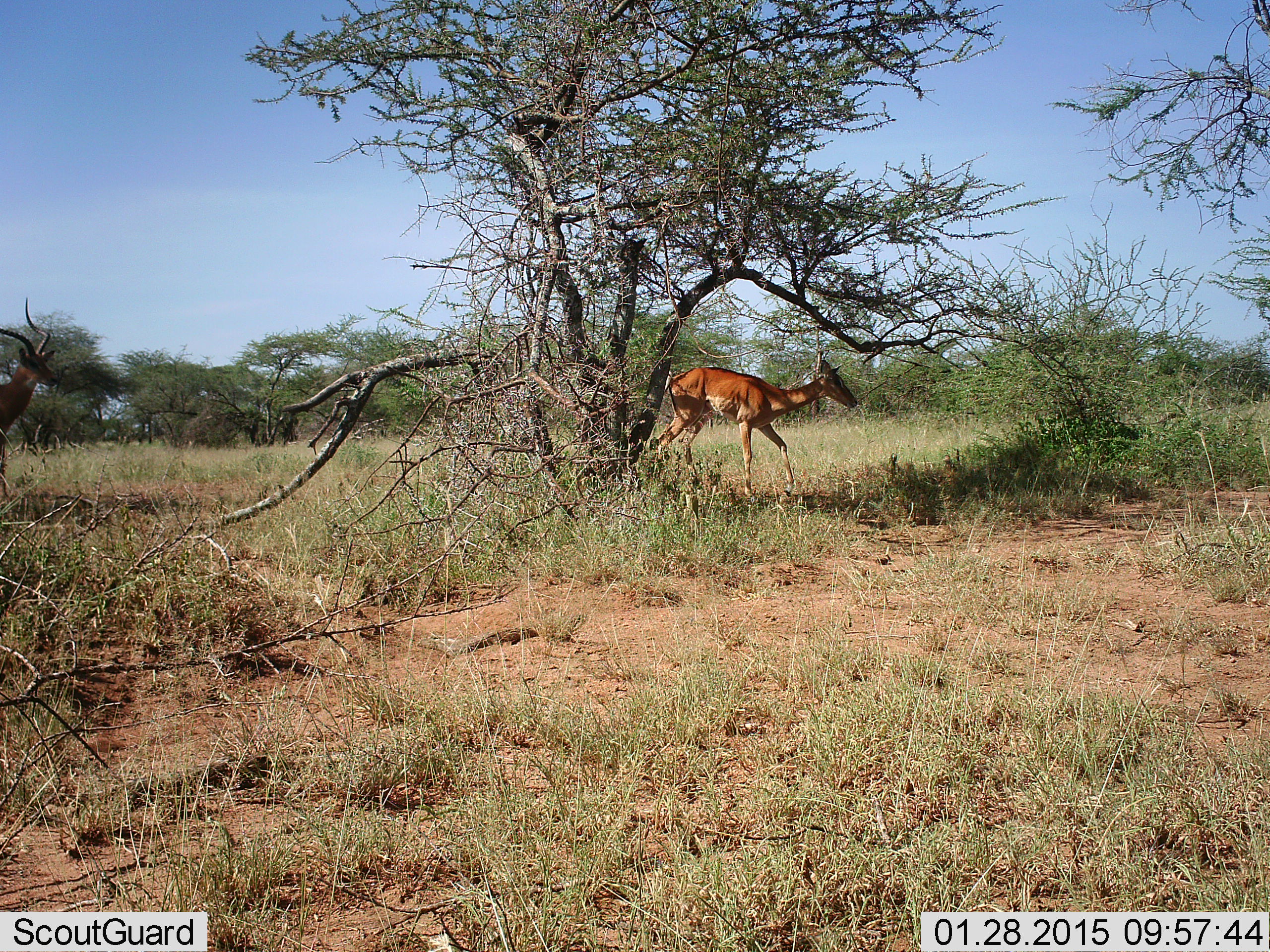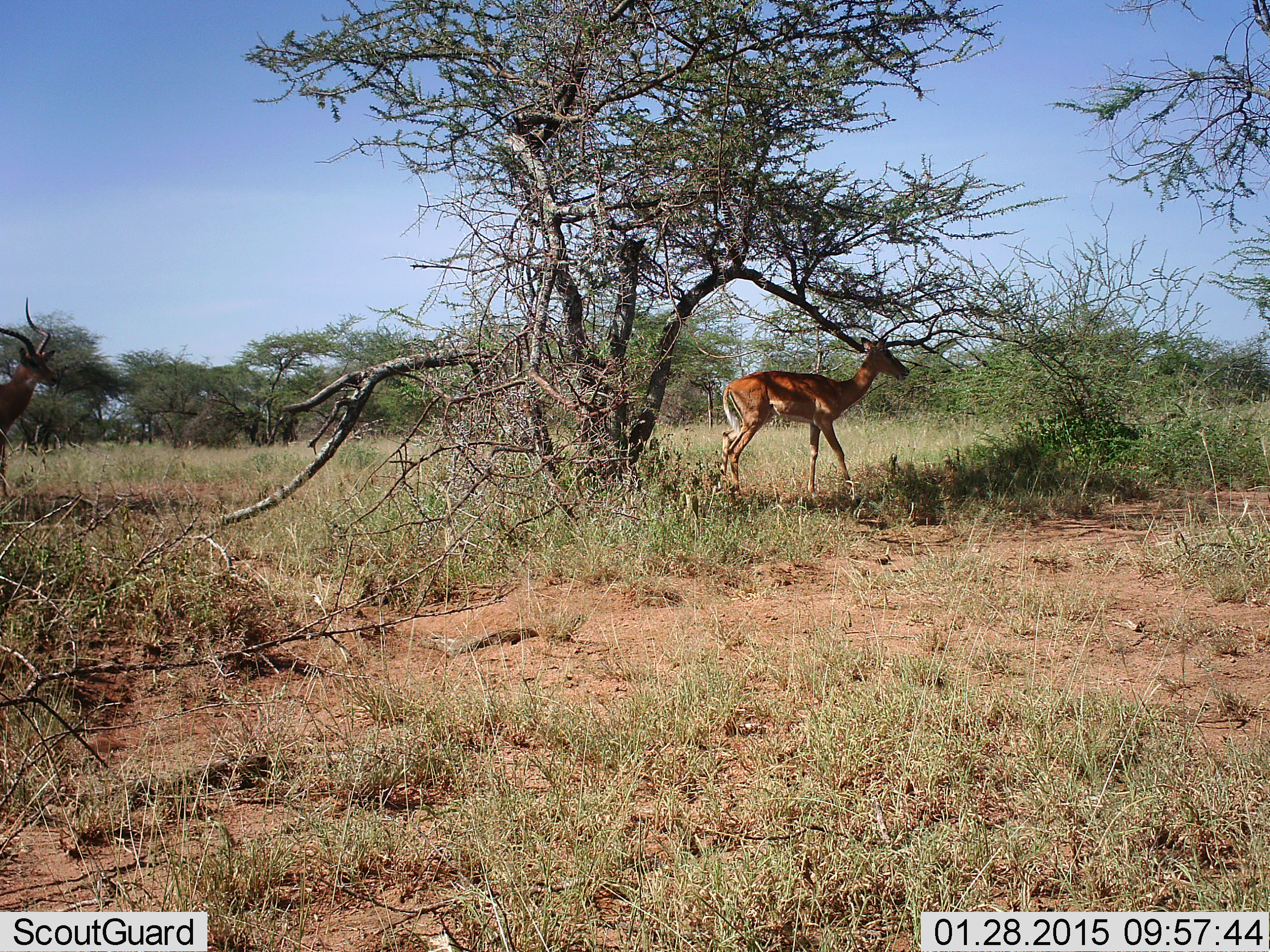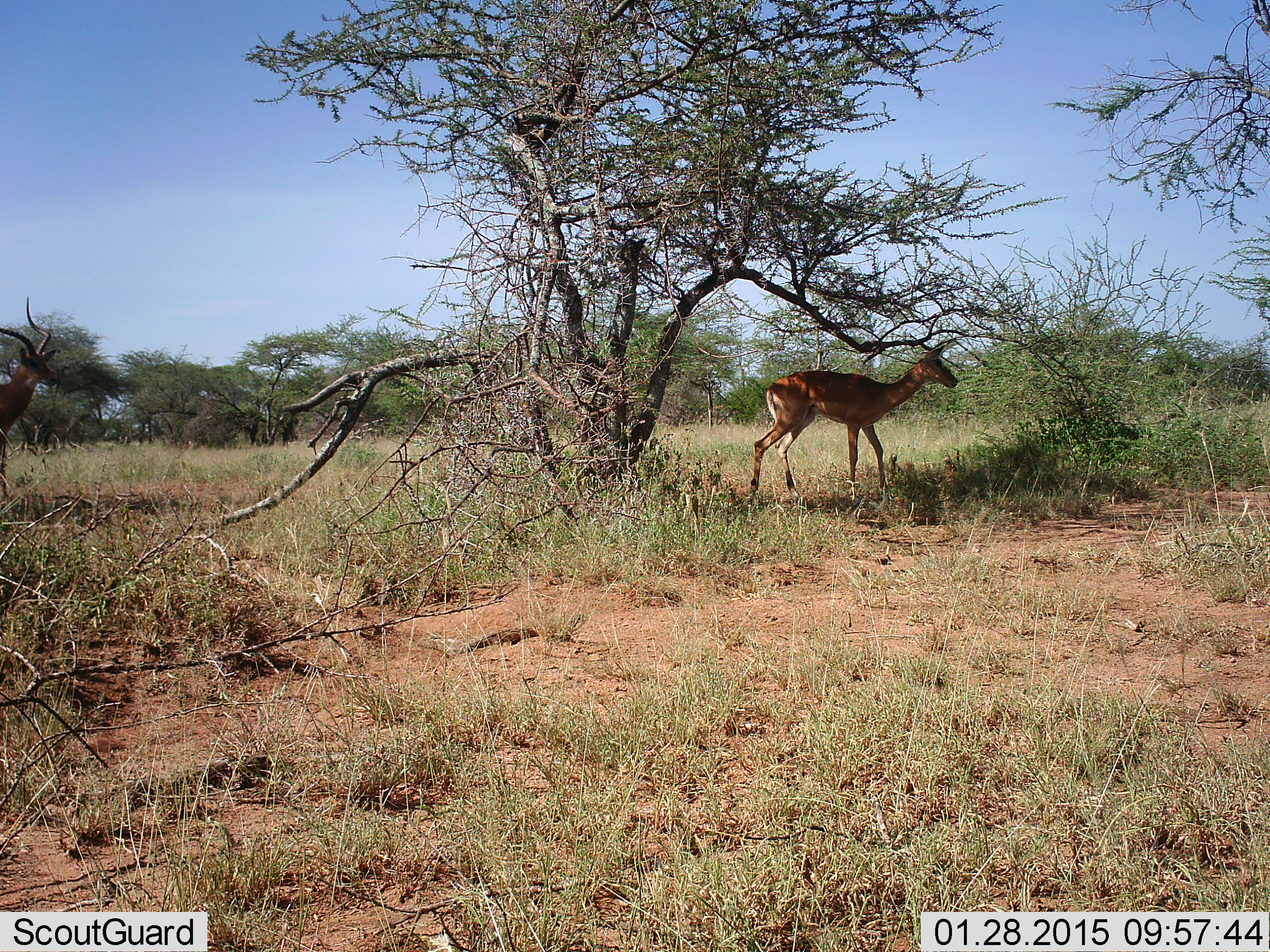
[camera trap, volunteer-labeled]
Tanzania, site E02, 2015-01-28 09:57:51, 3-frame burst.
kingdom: Animalia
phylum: Chordata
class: Mammalia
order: Artiodactyla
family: Bovidae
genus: Aepyceros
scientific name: Aepyceros melampus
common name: impala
Impala (Aepyceros melampus), count 2. Behavior (volunteer vote fractions): standing 50%, resting 0%, moving 90%, interacting 0%. Young present (vote fraction): 0%. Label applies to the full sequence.